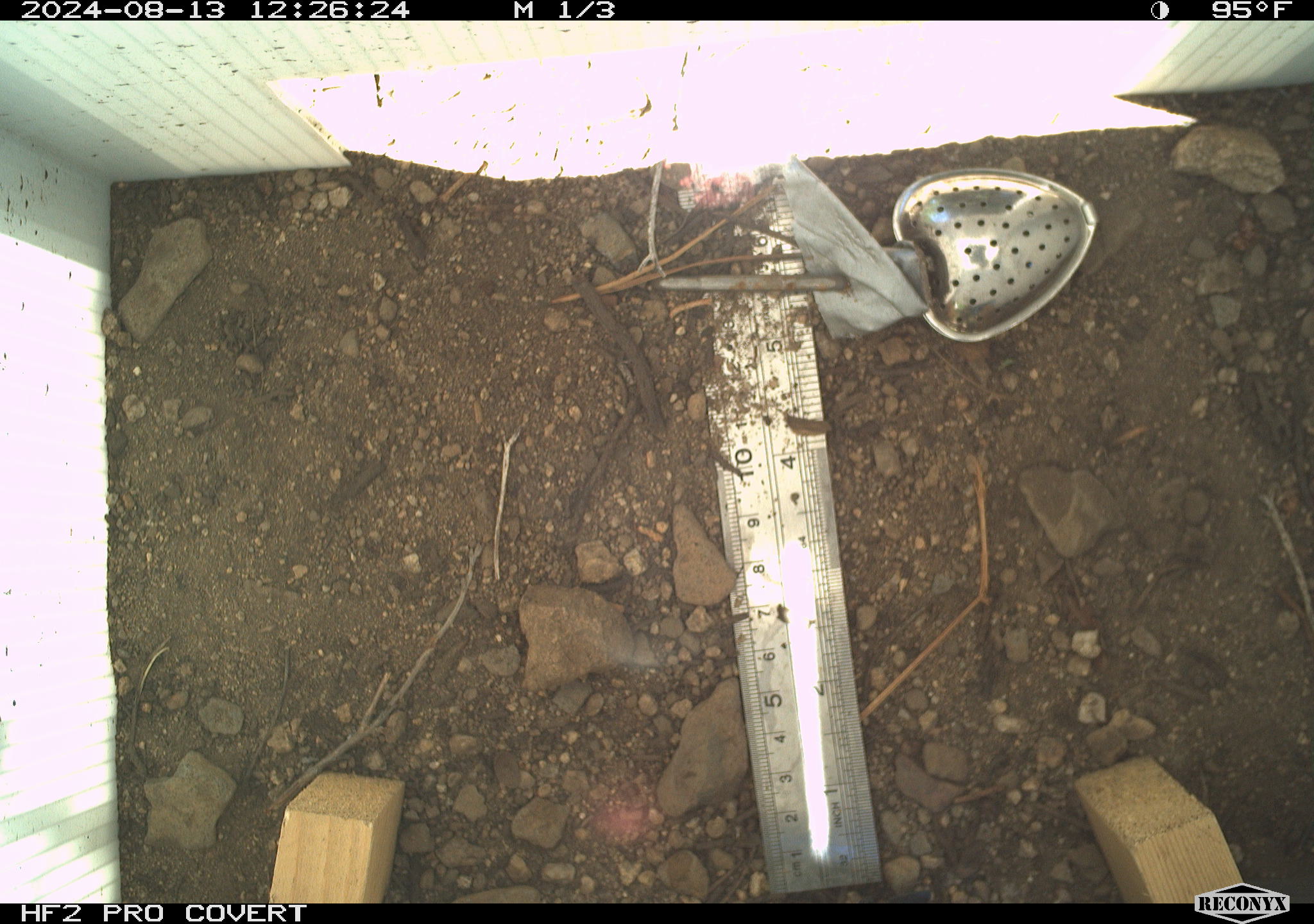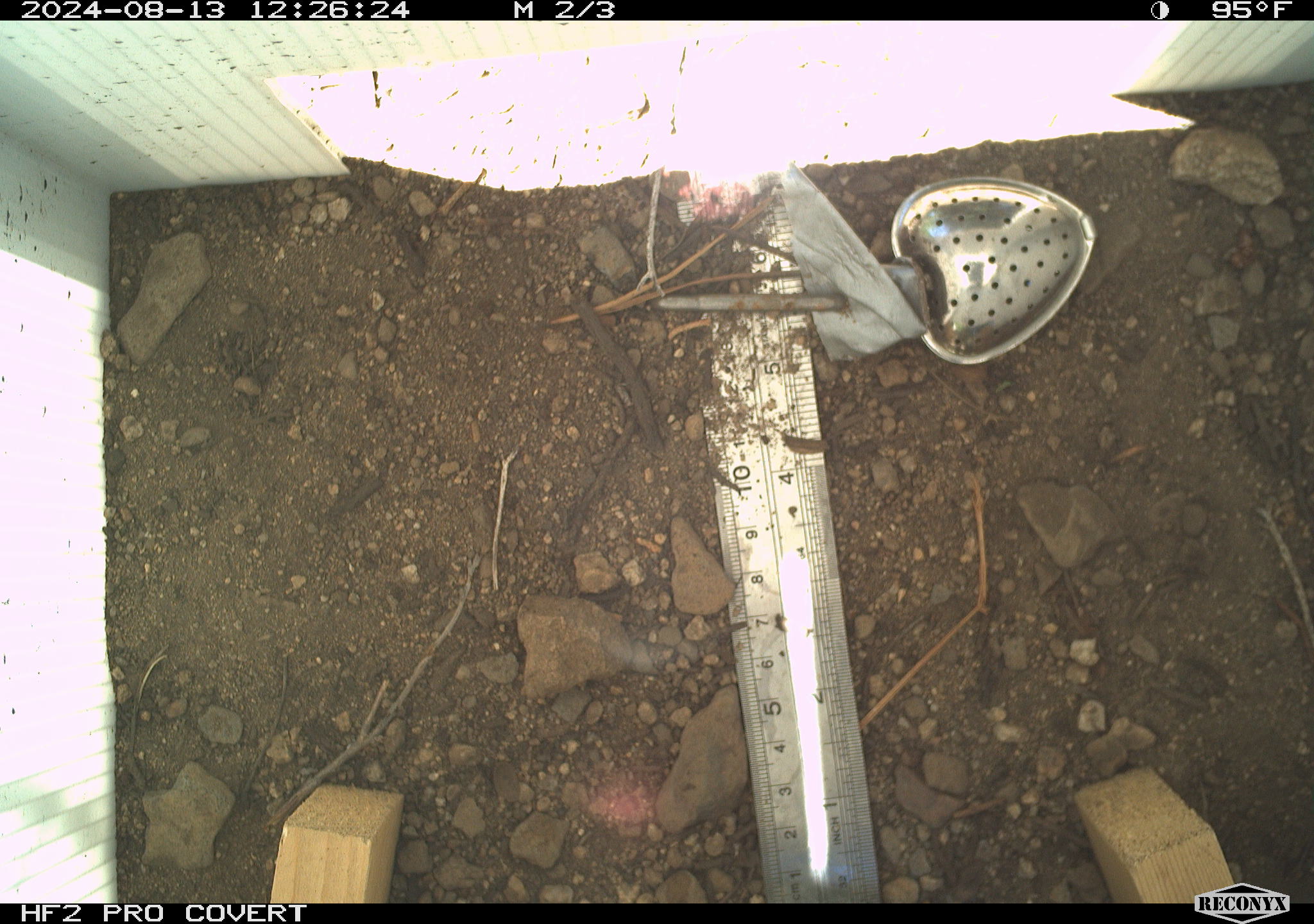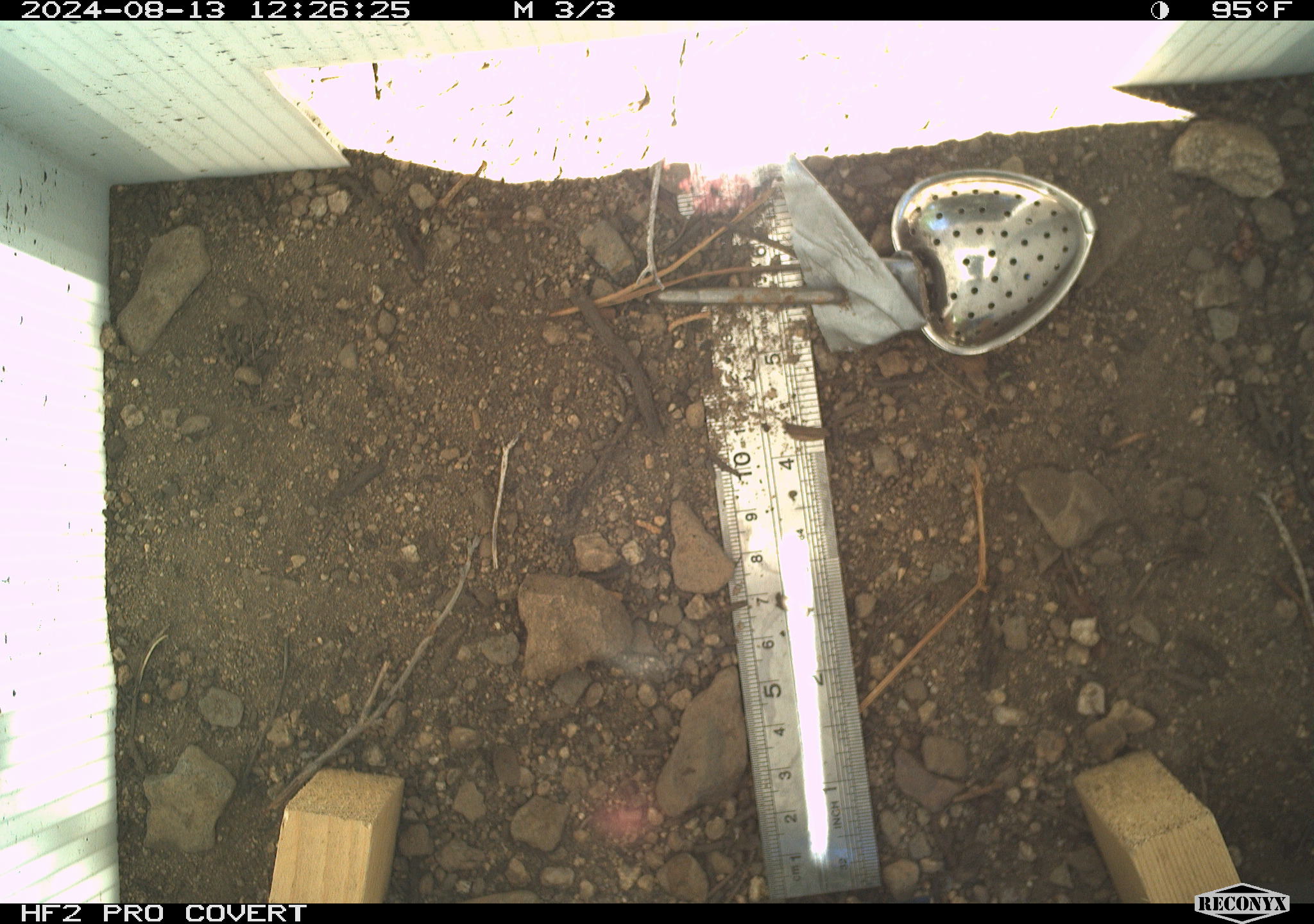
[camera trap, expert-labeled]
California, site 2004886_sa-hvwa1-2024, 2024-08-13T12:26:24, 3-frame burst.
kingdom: Animalia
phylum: Chordata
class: Mammalia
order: Rodentia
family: Sciuridae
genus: Neotamias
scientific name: Neotamias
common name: western chipmunks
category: neotamias species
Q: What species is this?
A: Neotamias species (western chipmunks) (Neotamias).